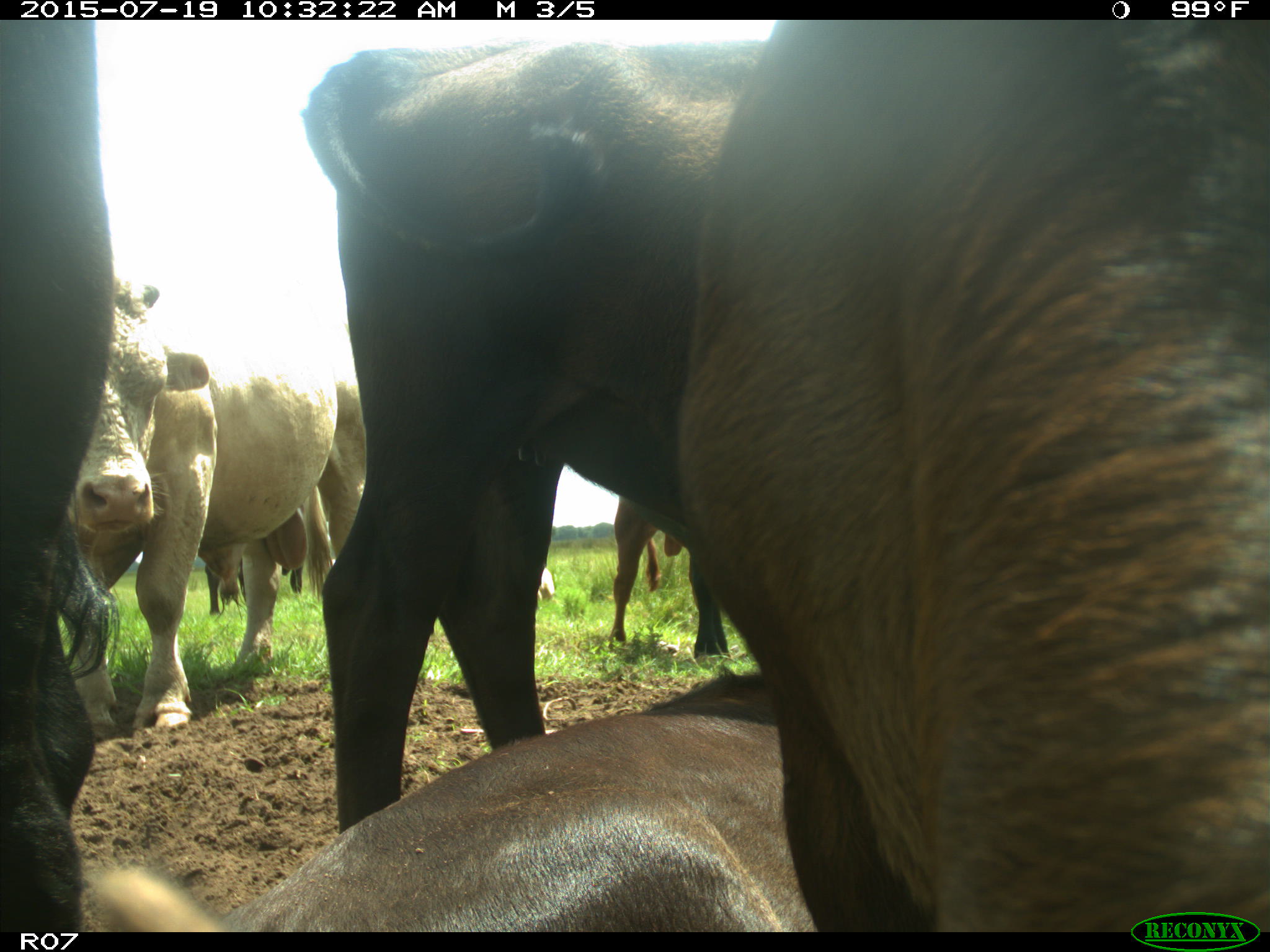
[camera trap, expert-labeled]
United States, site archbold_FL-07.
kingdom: Animalia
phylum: Chordata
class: Mammalia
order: Artiodactyla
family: Bovidae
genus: Bos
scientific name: Bos taurus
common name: domestic cow